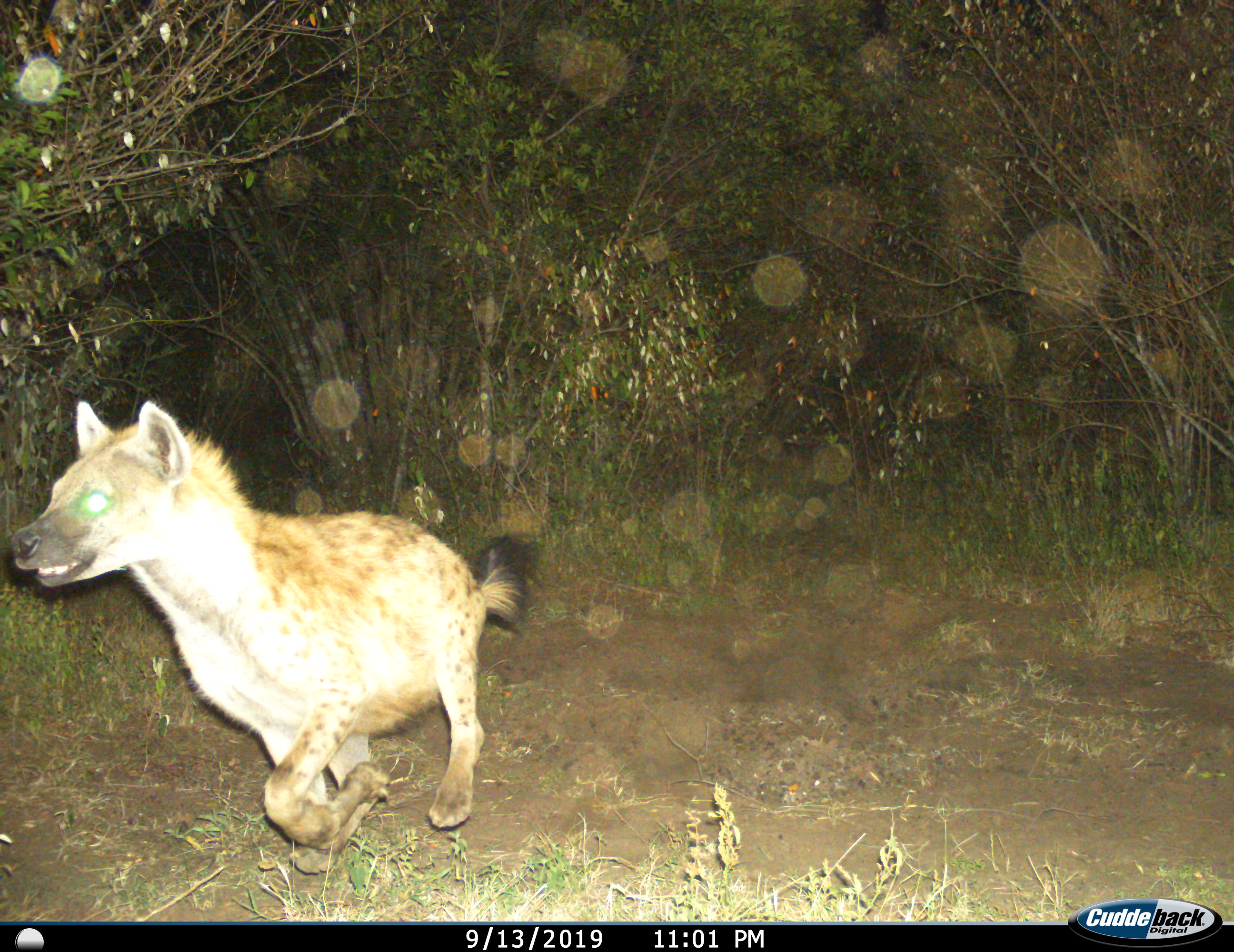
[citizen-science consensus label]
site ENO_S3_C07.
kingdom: Animalia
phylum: Chordata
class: Mammalia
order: Carnivora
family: Hyaenidae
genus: Crocuta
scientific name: Crocuta crocuta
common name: spotted hyena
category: hyenaspotted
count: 1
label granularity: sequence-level